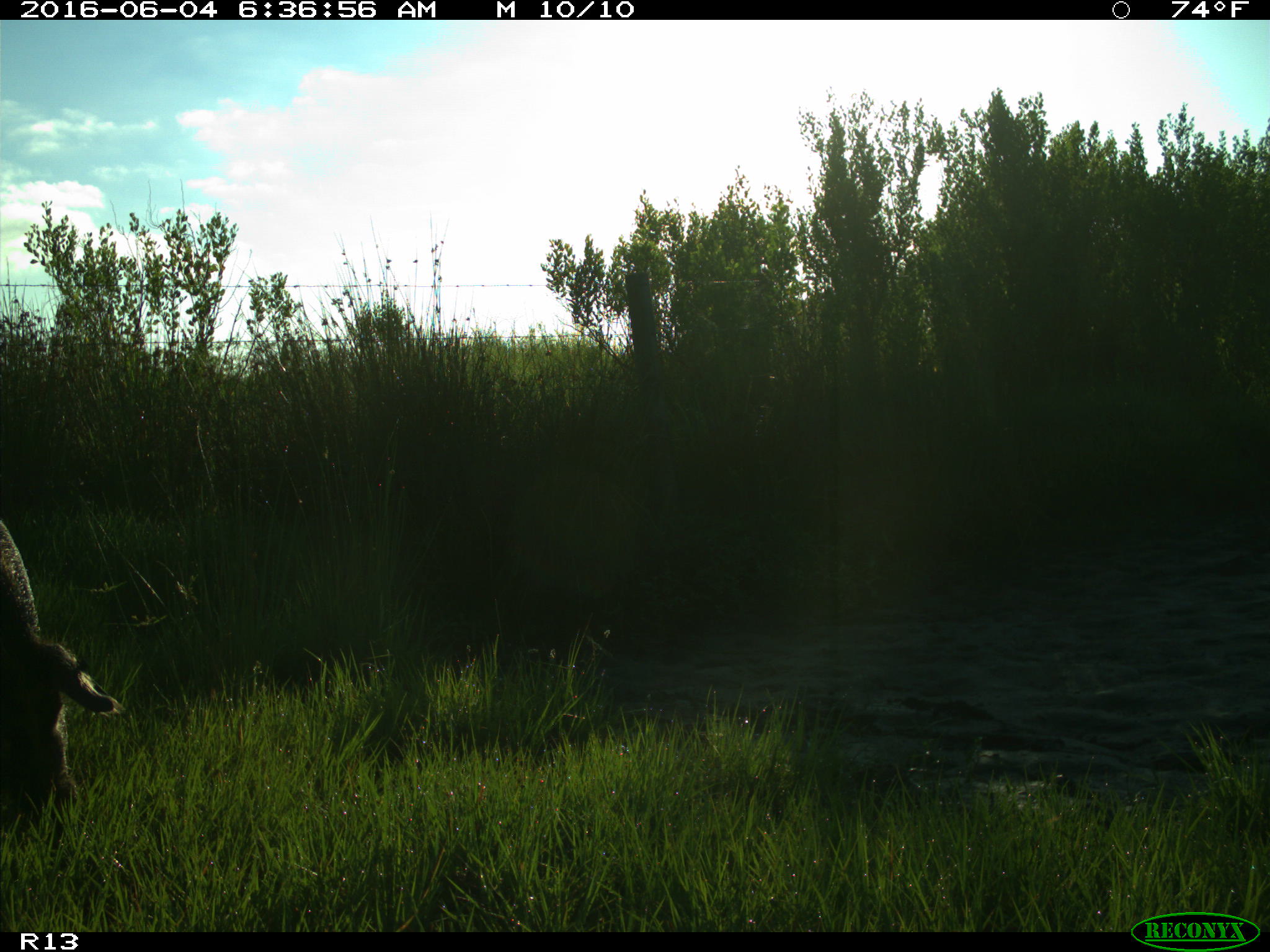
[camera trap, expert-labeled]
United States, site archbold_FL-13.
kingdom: Animalia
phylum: Chordata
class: Mammalia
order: Artiodactyla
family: Suidae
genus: Sus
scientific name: Sus scrofa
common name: wild boar